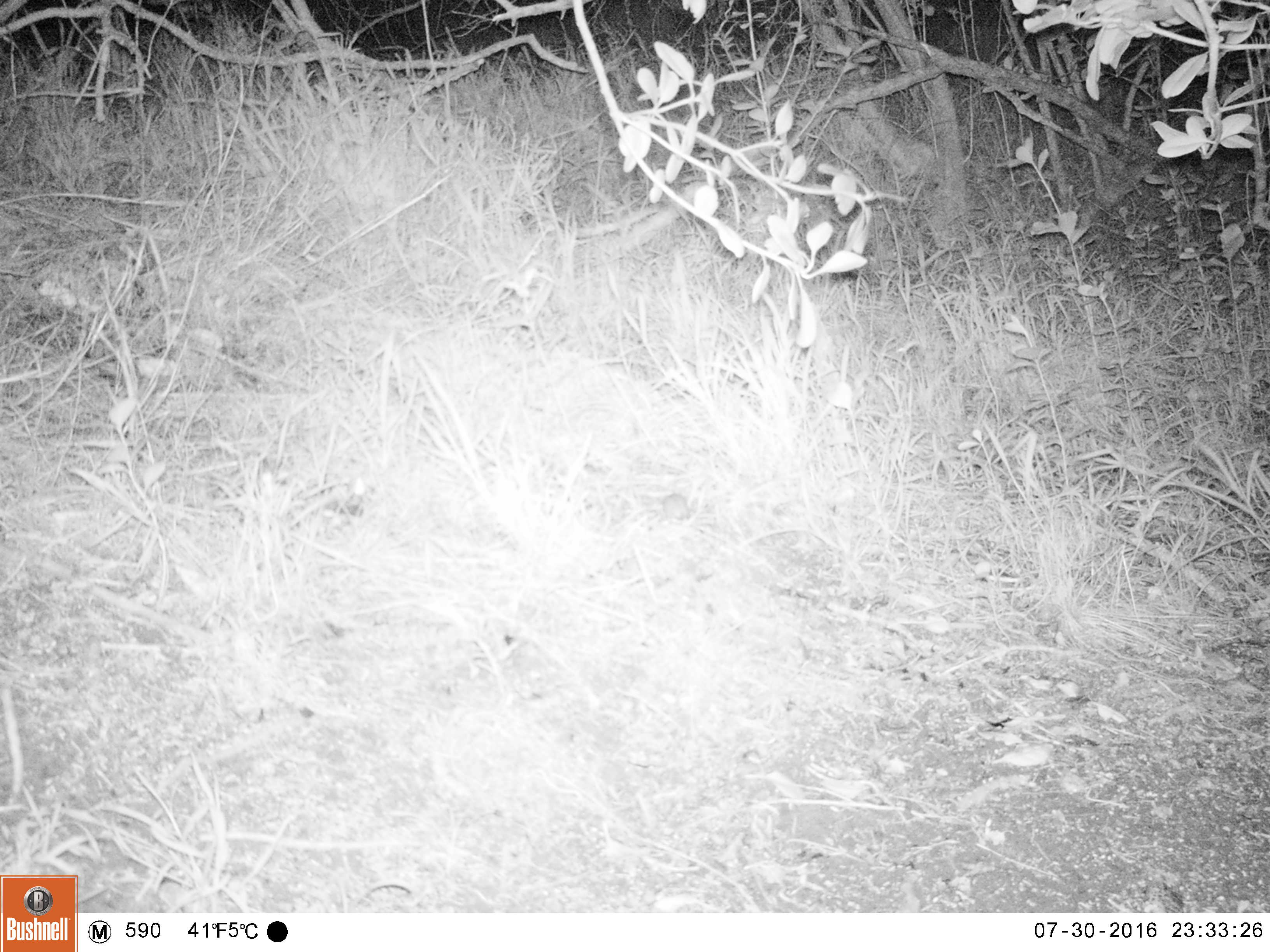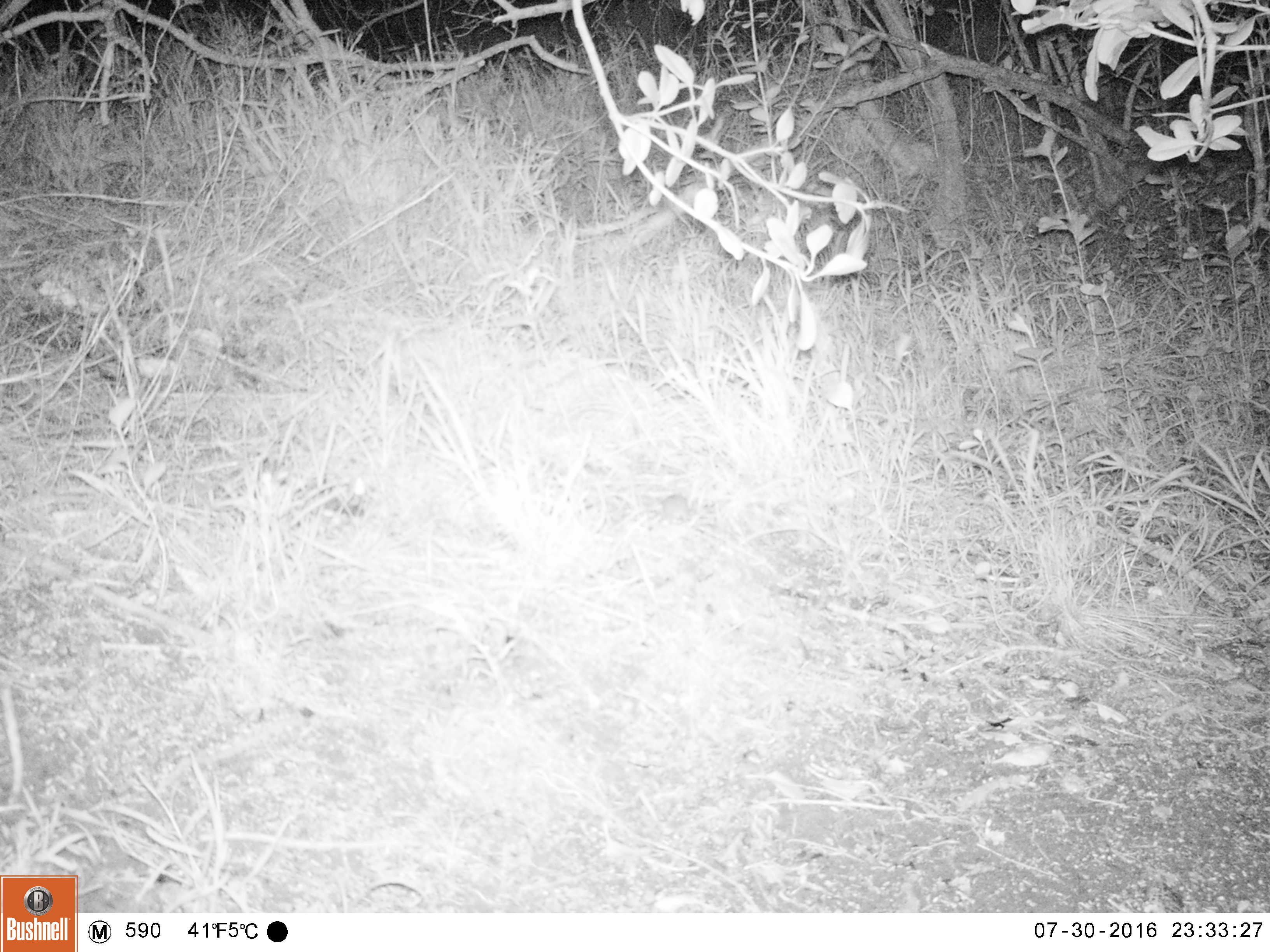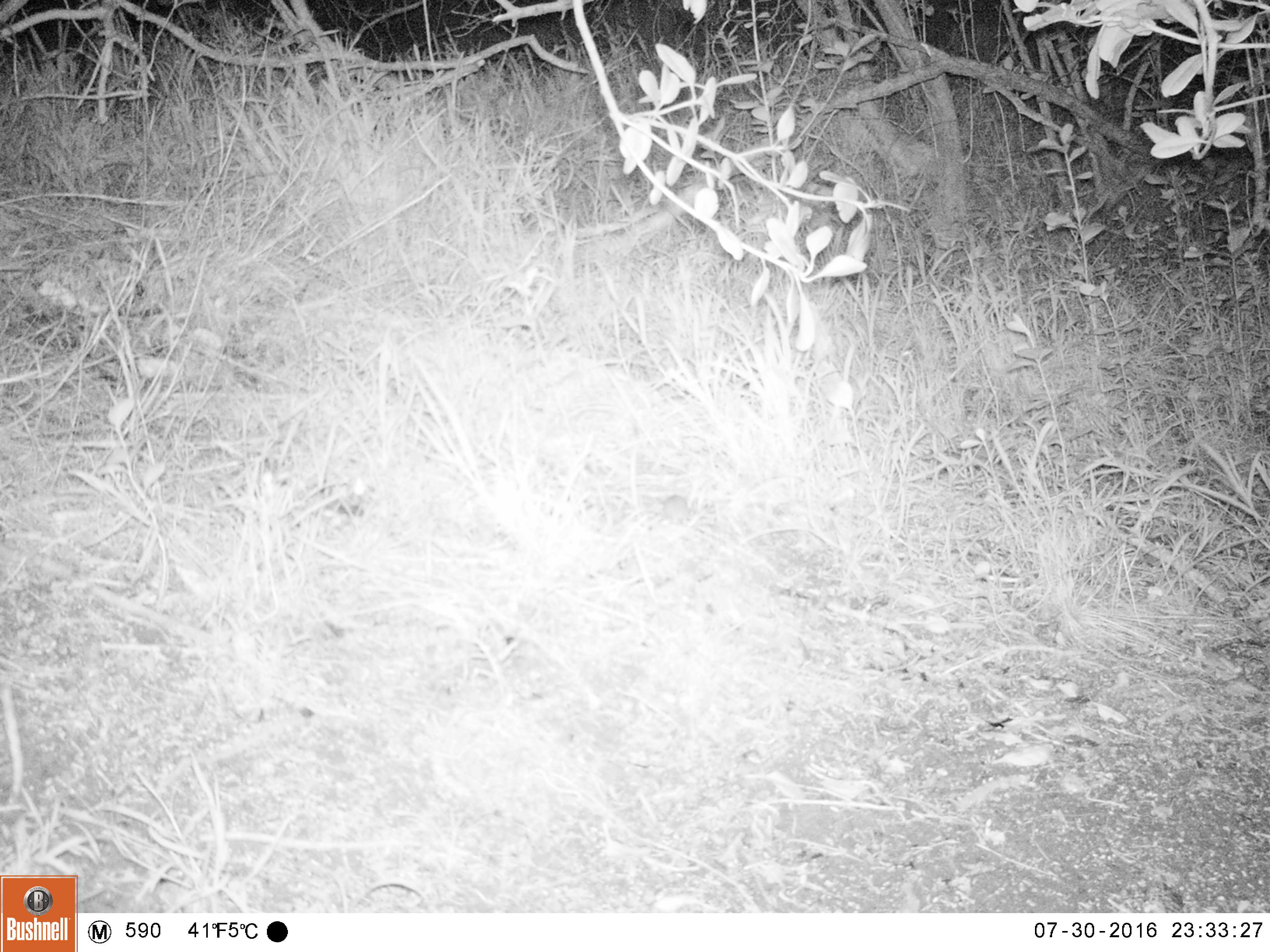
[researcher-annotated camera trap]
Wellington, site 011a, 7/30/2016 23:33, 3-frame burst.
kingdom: Animalia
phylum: Chordata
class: Mammalia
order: Rodentia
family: Muridae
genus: Mus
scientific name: Mus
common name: mouse